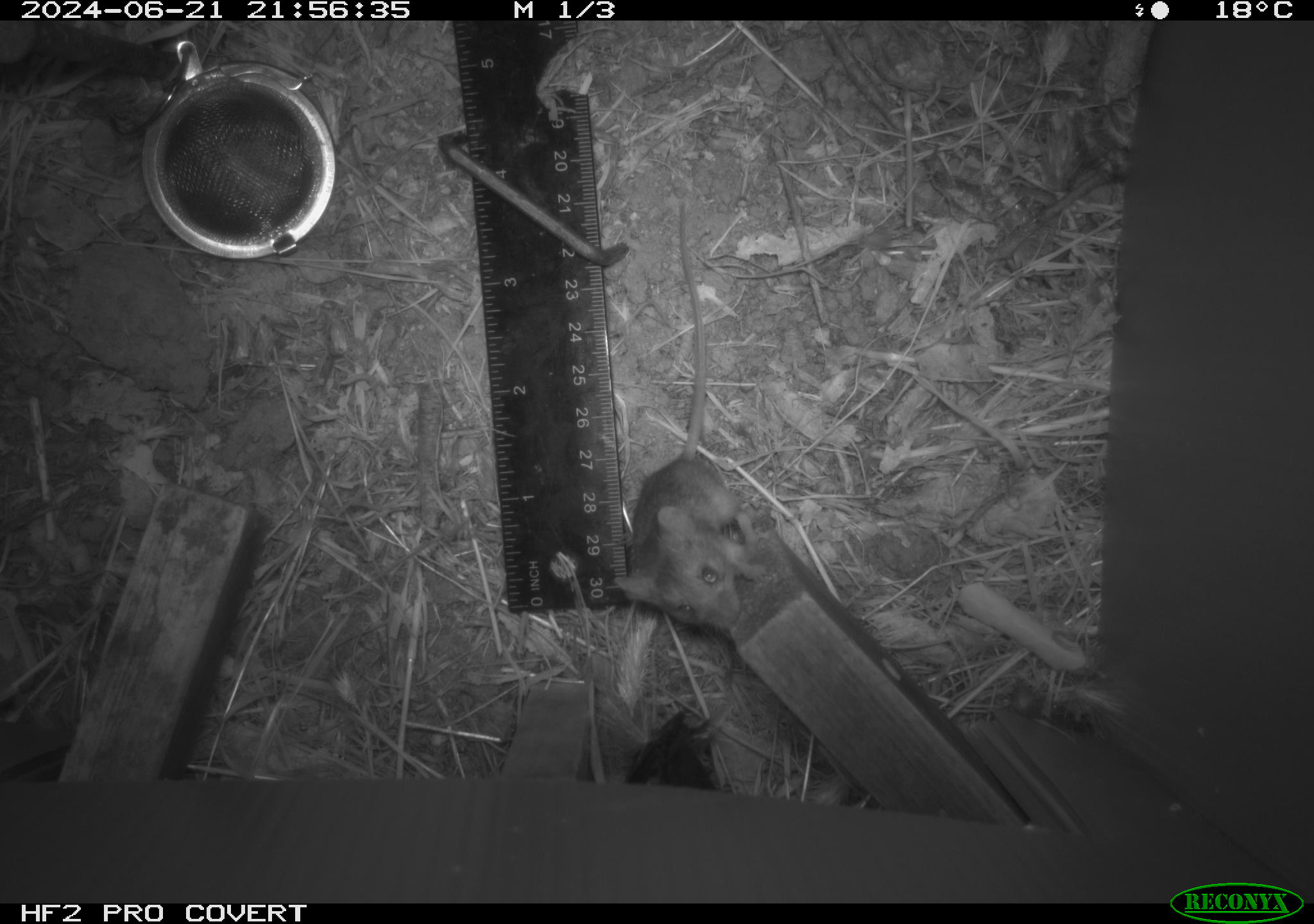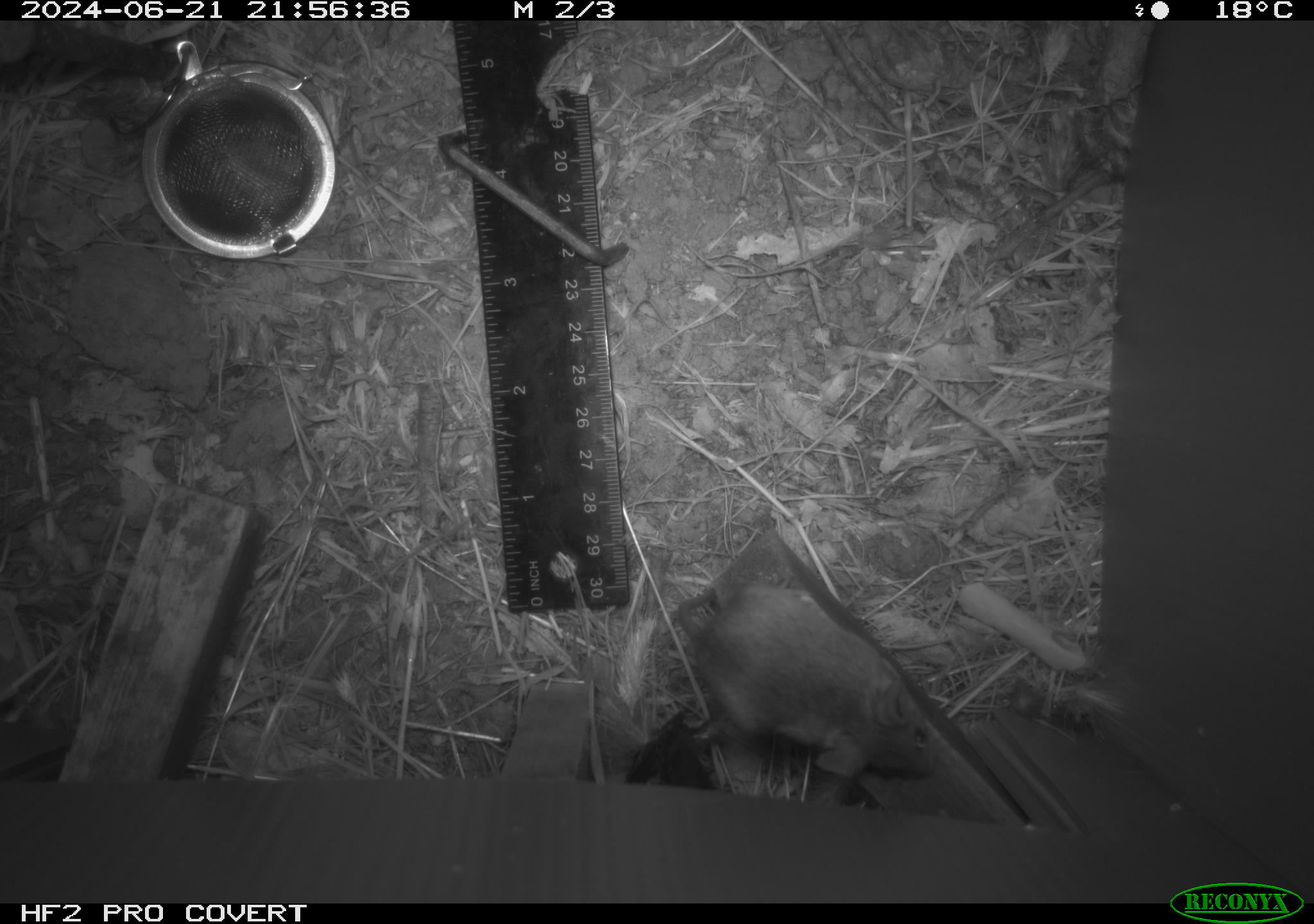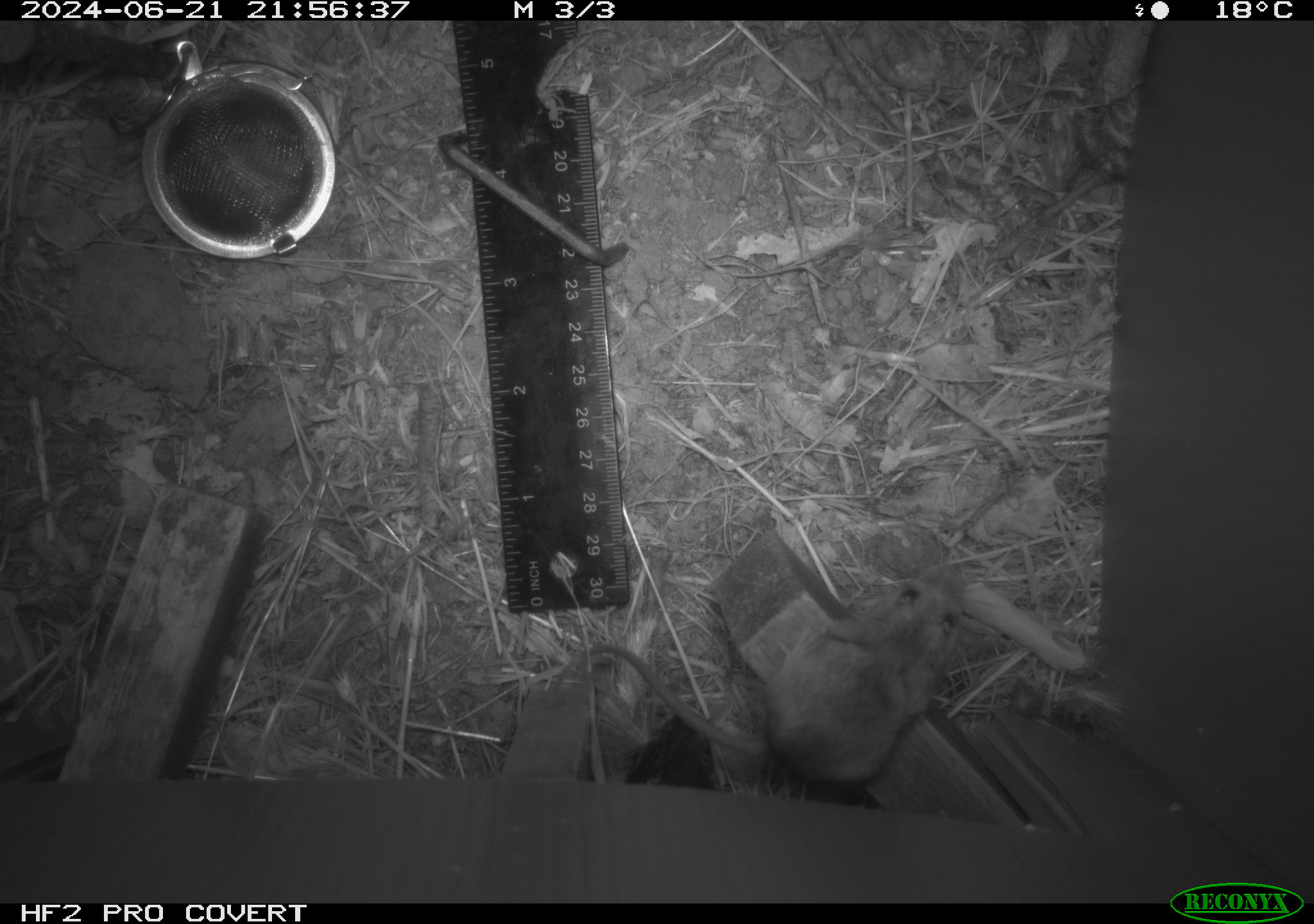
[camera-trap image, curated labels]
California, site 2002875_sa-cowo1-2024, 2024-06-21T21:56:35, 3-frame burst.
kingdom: Animalia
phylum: Chordata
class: Mammalia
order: Rodentia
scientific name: Rodentia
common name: mouse species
Mouse species (Rodentia).